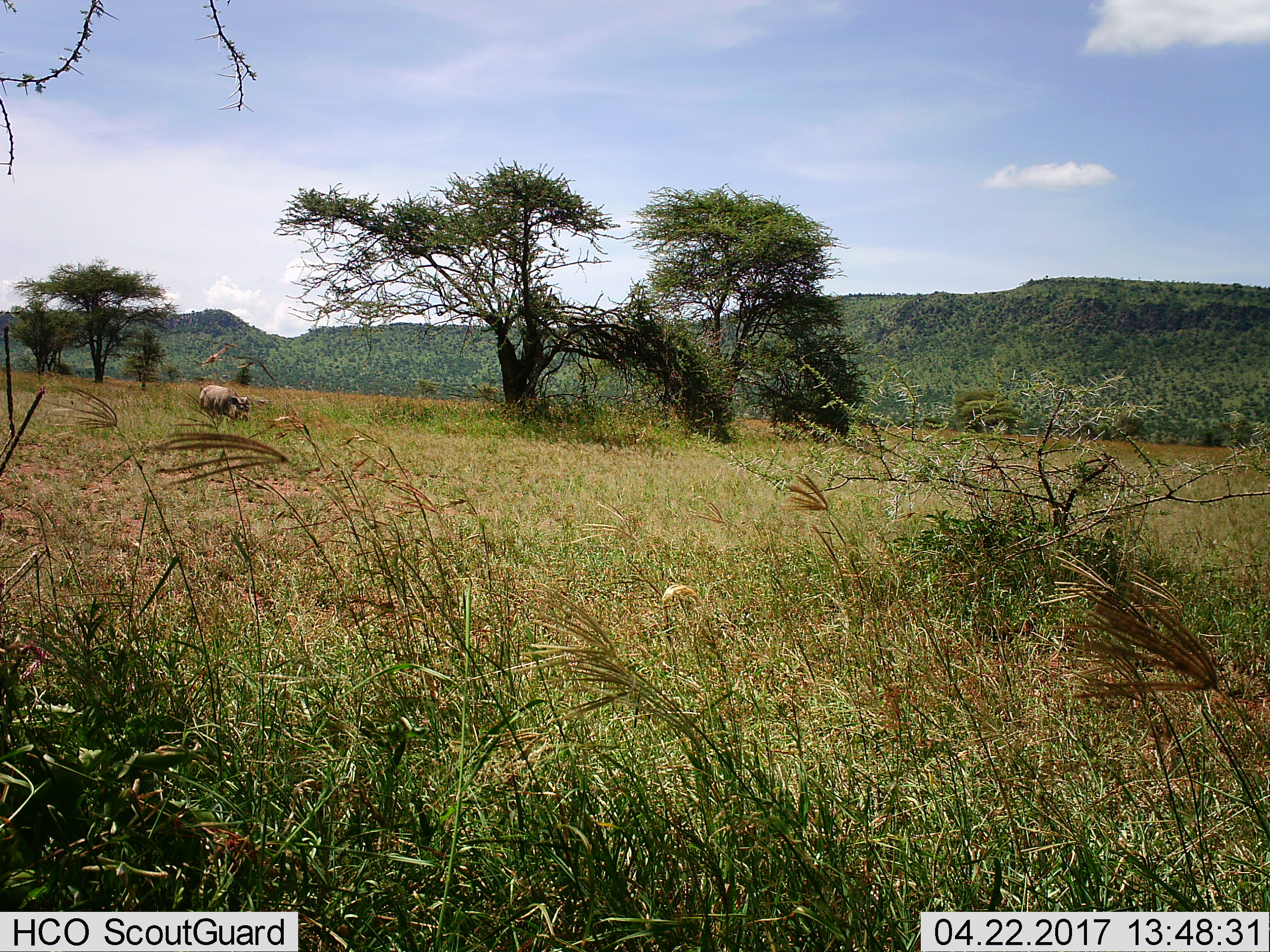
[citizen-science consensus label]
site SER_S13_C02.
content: unidentified animal